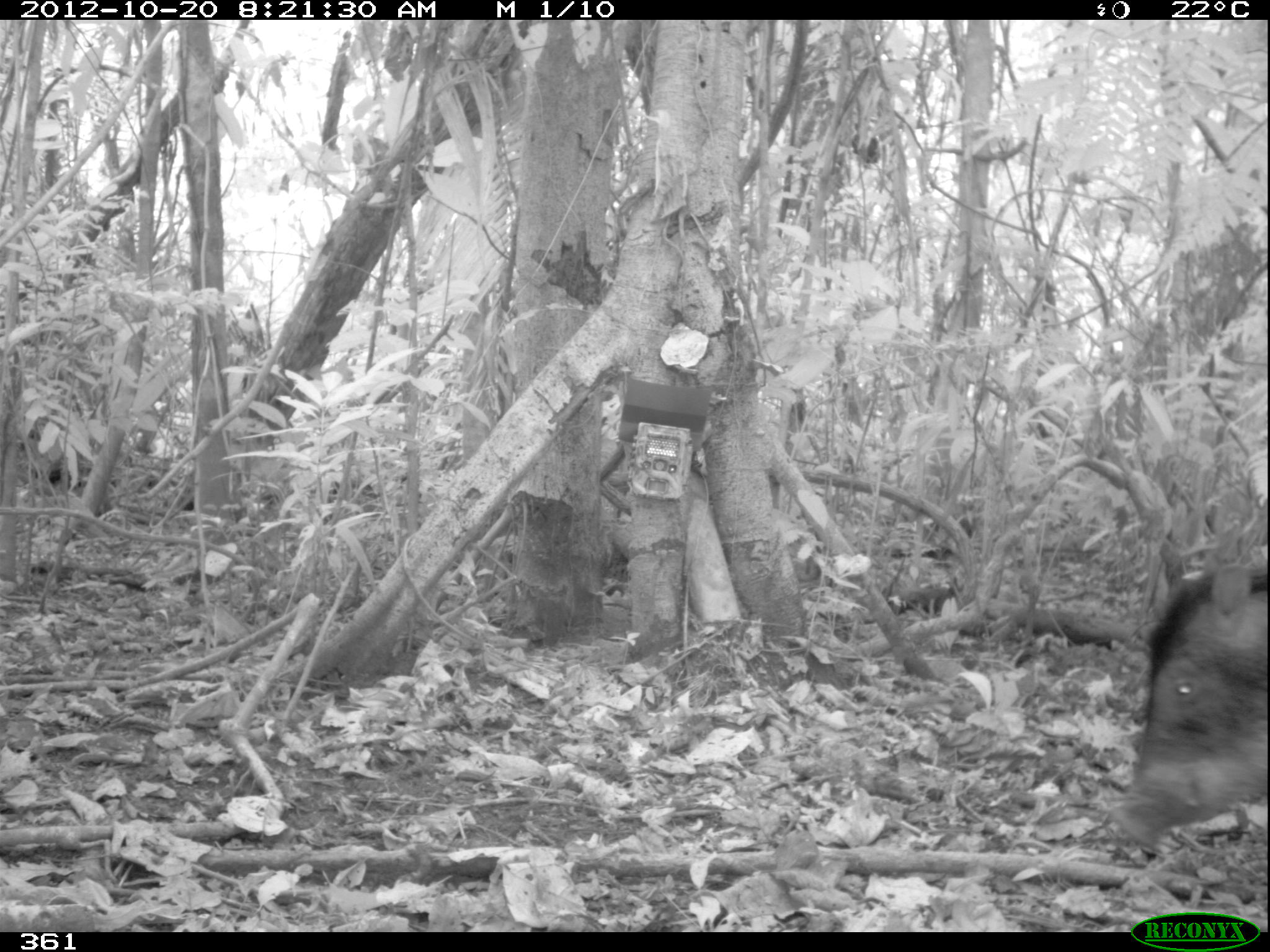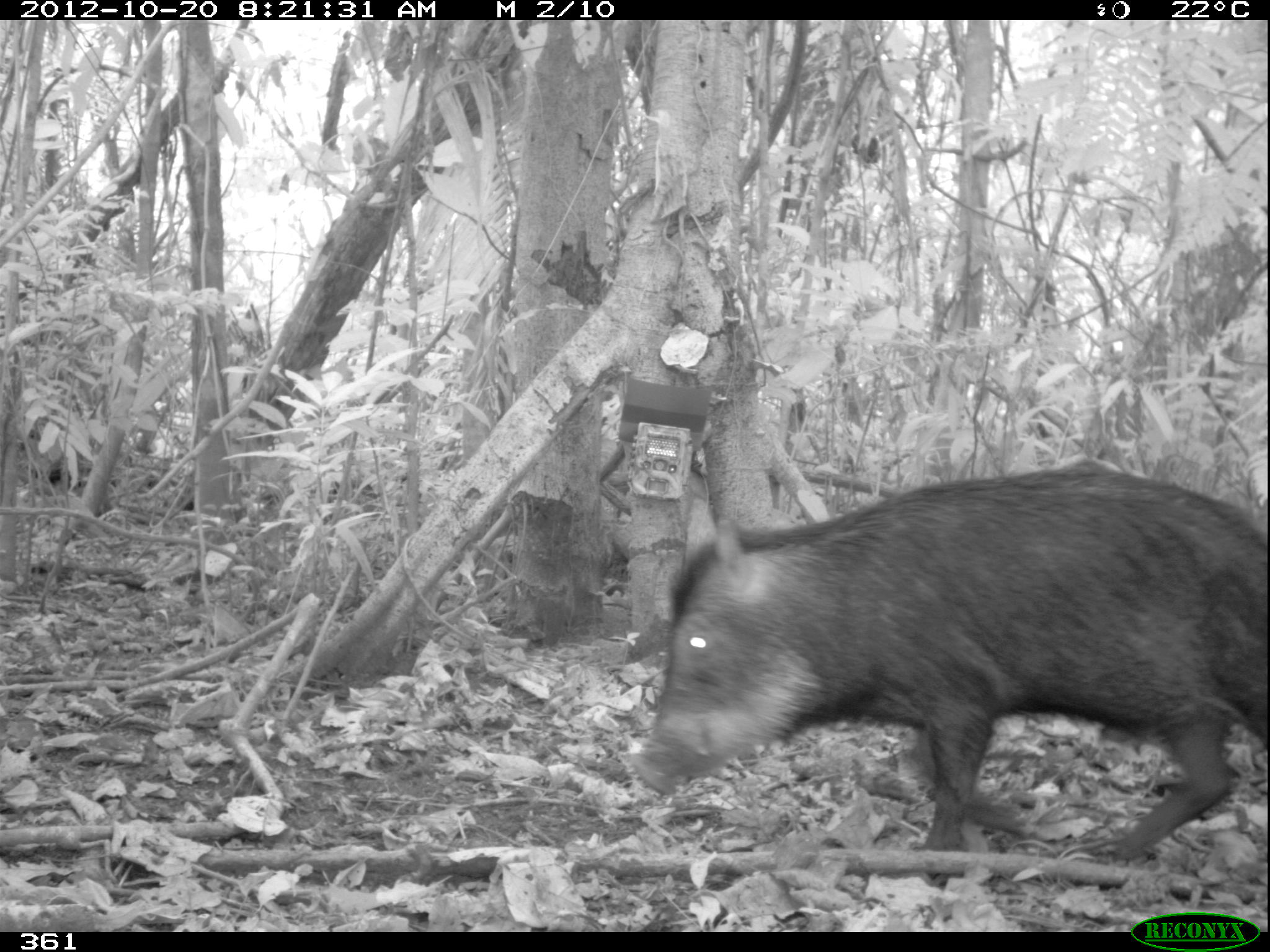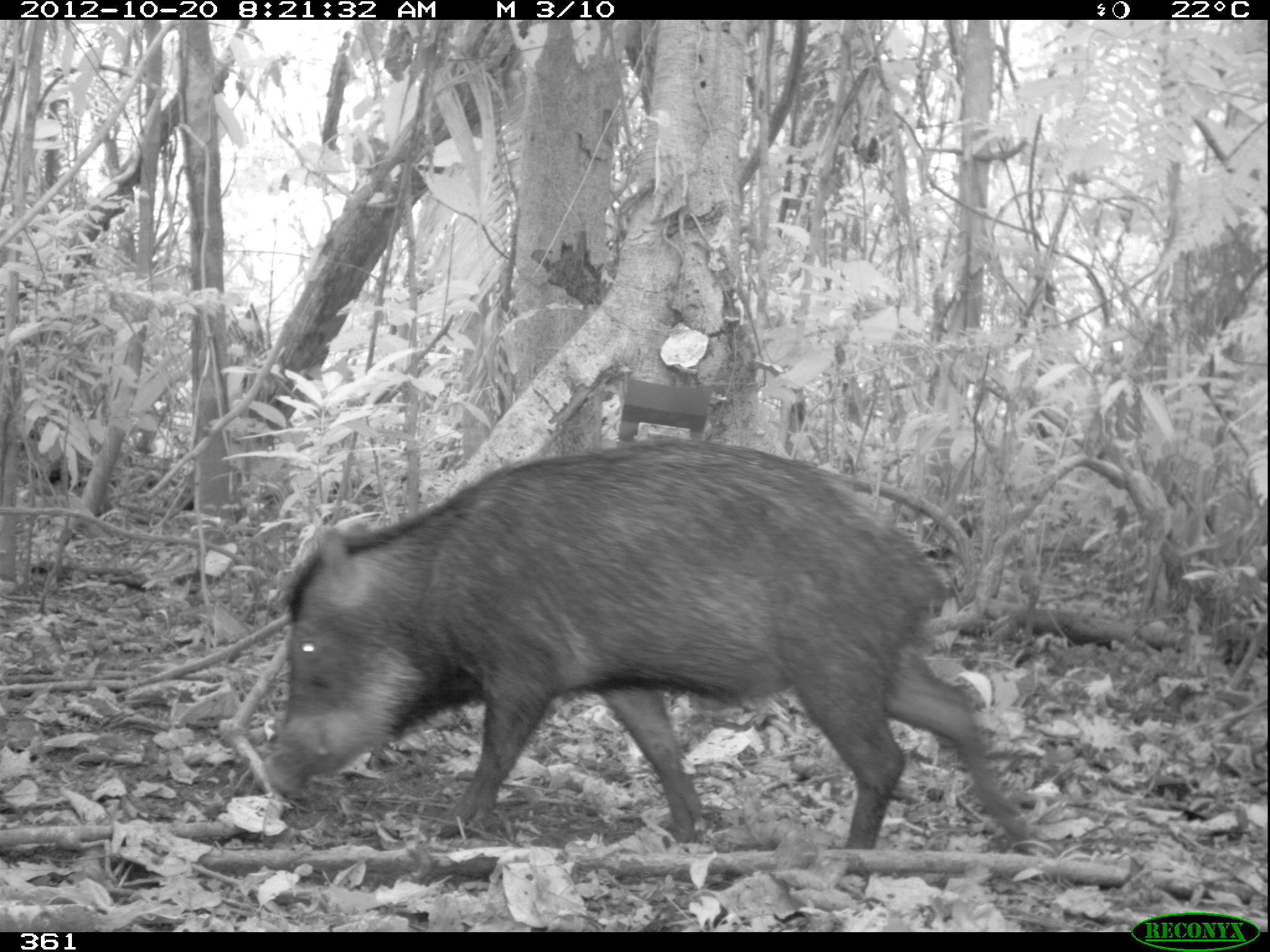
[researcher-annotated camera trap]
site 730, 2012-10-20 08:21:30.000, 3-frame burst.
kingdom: Animalia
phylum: Chordata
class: Mammalia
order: Artiodactyla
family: Tayassuidae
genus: Tayassu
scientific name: Tayassu pecari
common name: white-lipped peccary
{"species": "Tayassu pecari (white-lipped peccary)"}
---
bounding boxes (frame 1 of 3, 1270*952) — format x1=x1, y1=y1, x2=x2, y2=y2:
tayassu pecari: x1=1105, y1=532, x2=1269, y2=855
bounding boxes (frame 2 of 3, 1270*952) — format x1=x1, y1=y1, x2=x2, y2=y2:
tayassu pecari: x1=628, y1=454, x2=1270, y2=885